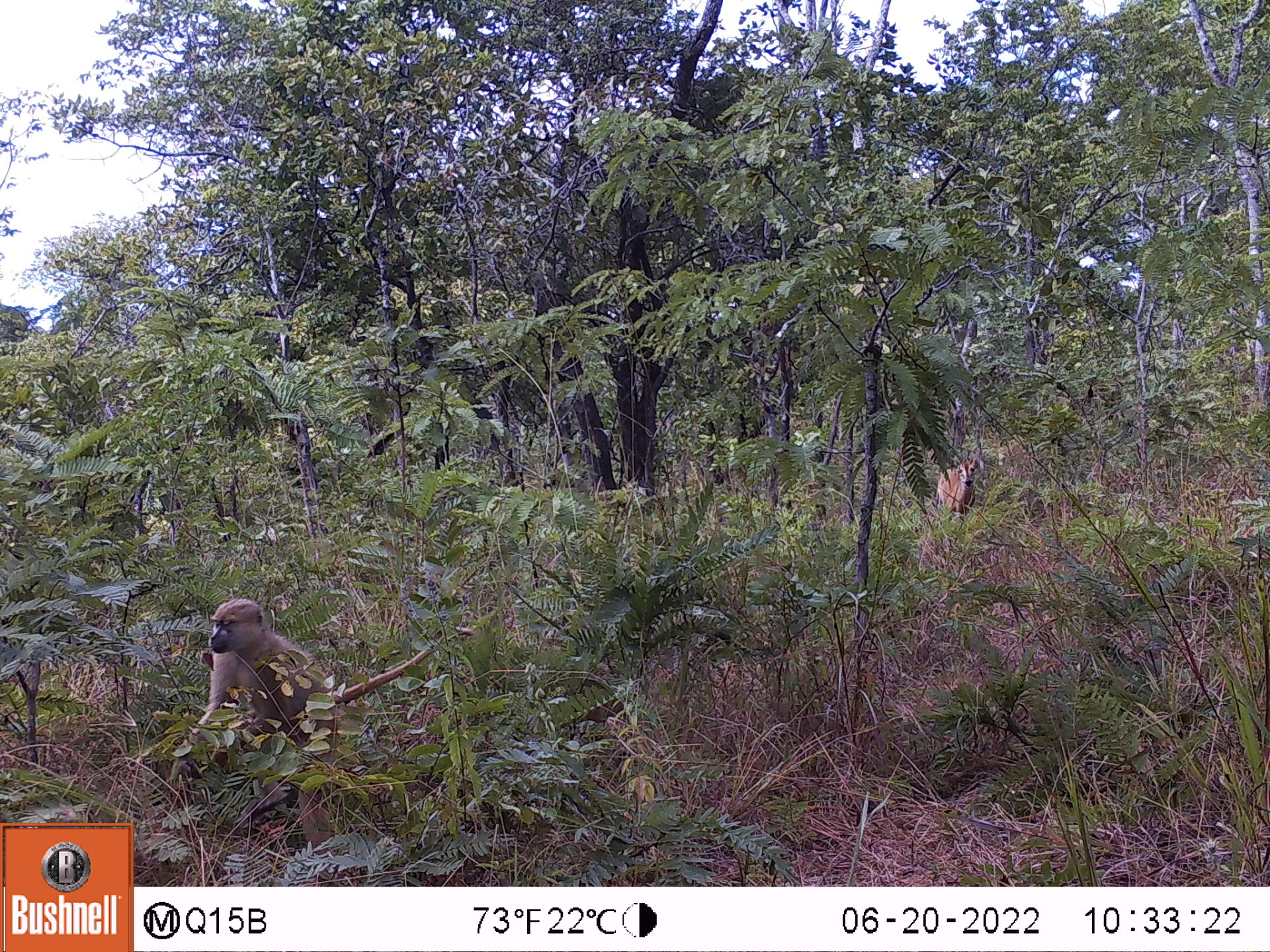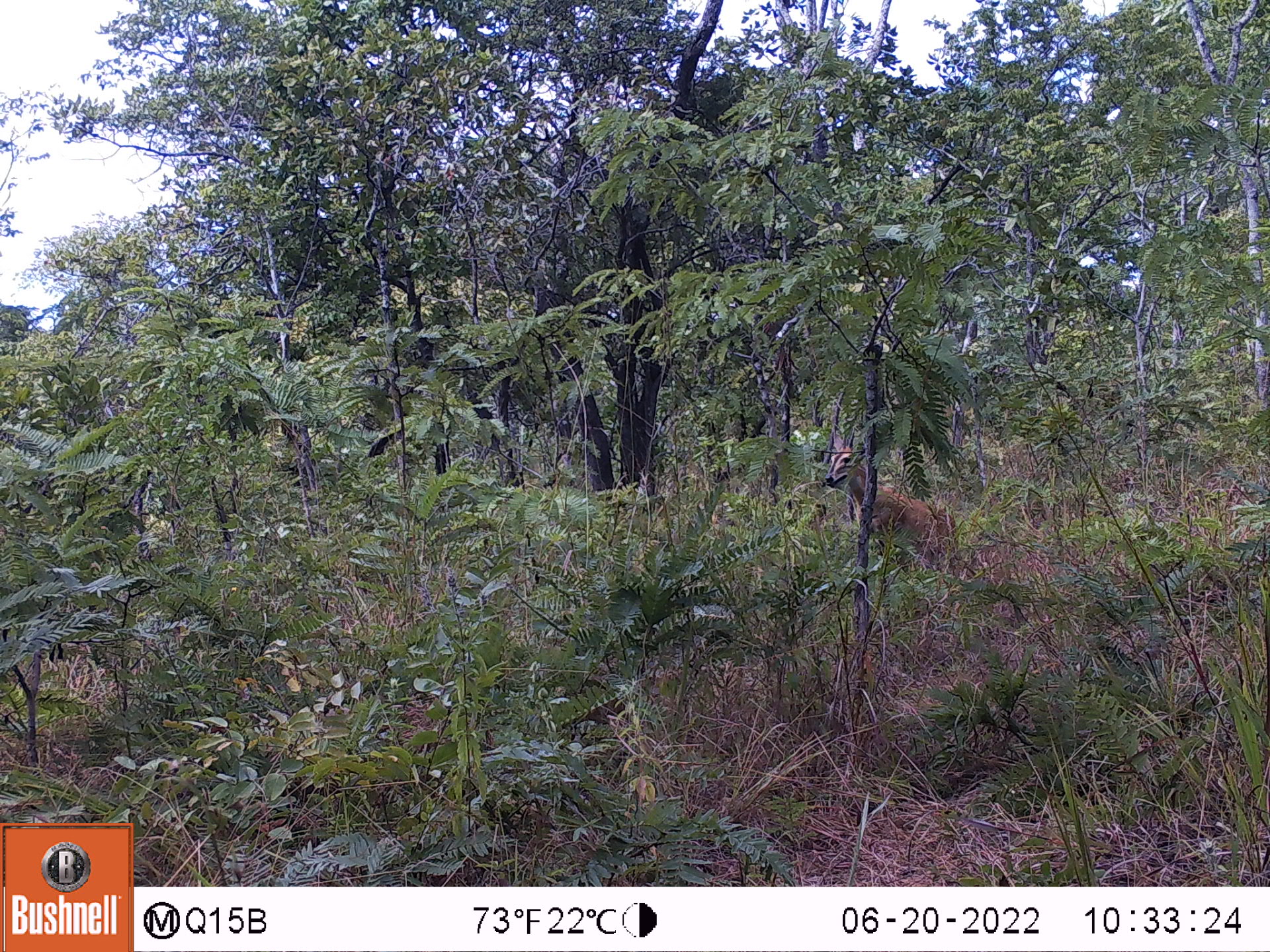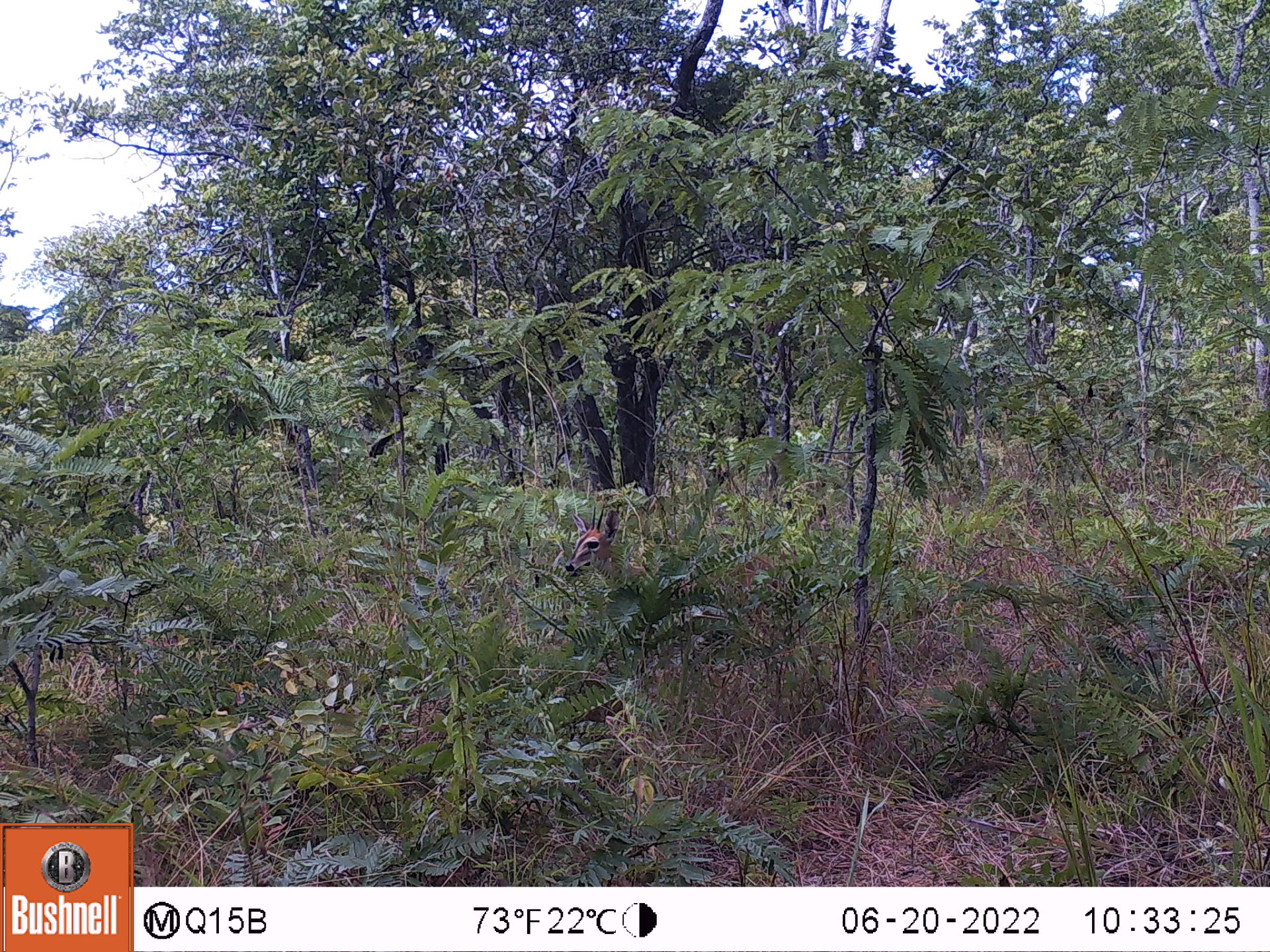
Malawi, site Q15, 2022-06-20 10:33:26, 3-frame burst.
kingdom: Animalia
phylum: Chordata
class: Mammalia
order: Primates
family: Cercopithecidae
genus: Papio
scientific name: Papio cynocephalus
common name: yellow baboon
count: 1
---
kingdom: Animalia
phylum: Chordata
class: Mammalia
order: Artiodactyla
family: Bovidae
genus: Sylvicapra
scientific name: Sylvicapra grimmia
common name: common duiker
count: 1